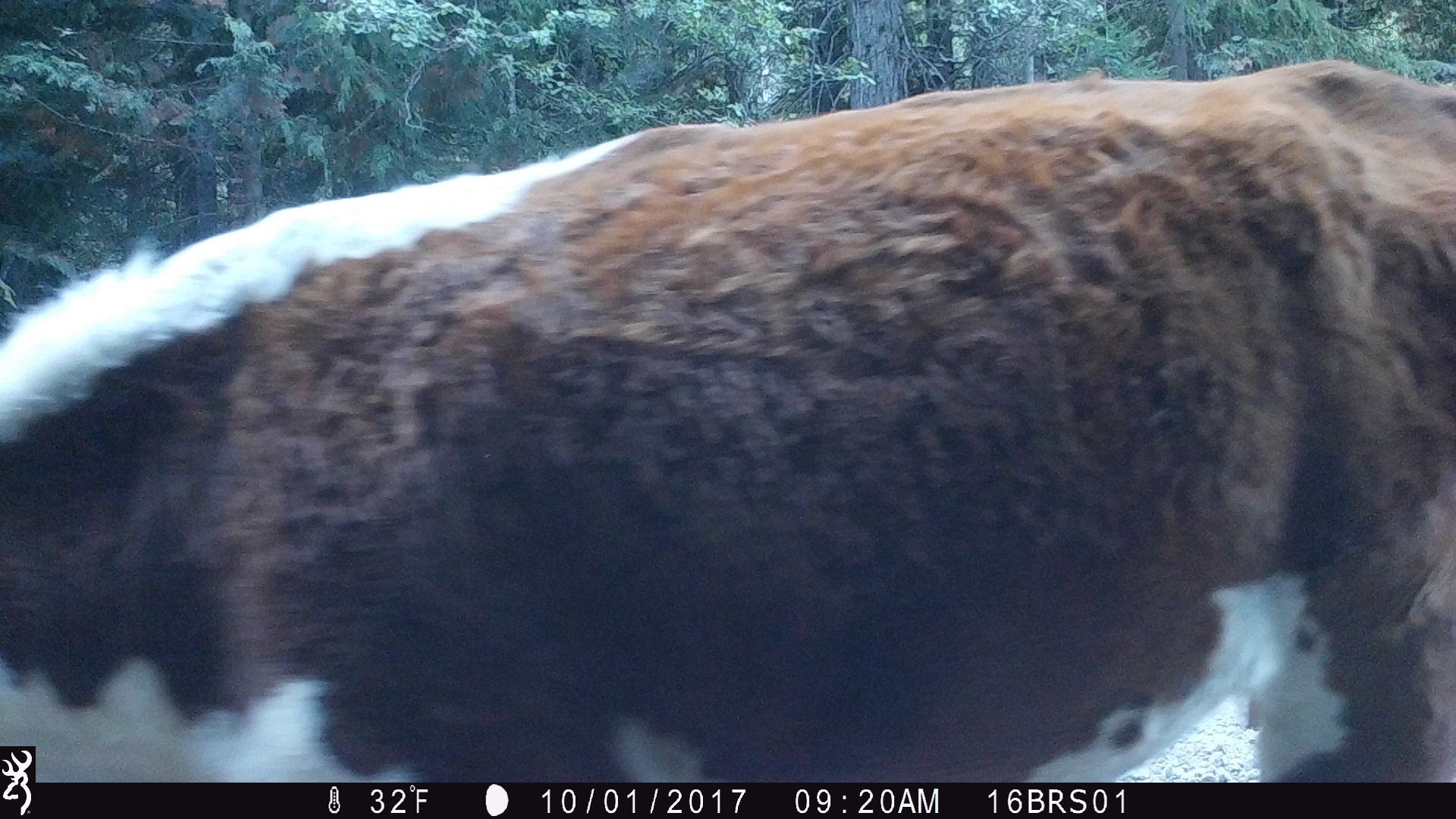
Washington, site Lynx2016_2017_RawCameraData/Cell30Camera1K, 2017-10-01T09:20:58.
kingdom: Animalia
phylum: Chordata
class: Mammalia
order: Artiodactyla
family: Bovidae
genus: Bos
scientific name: Bos taurus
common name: domestic cattle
Domestic cattle (Bos taurus). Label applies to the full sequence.